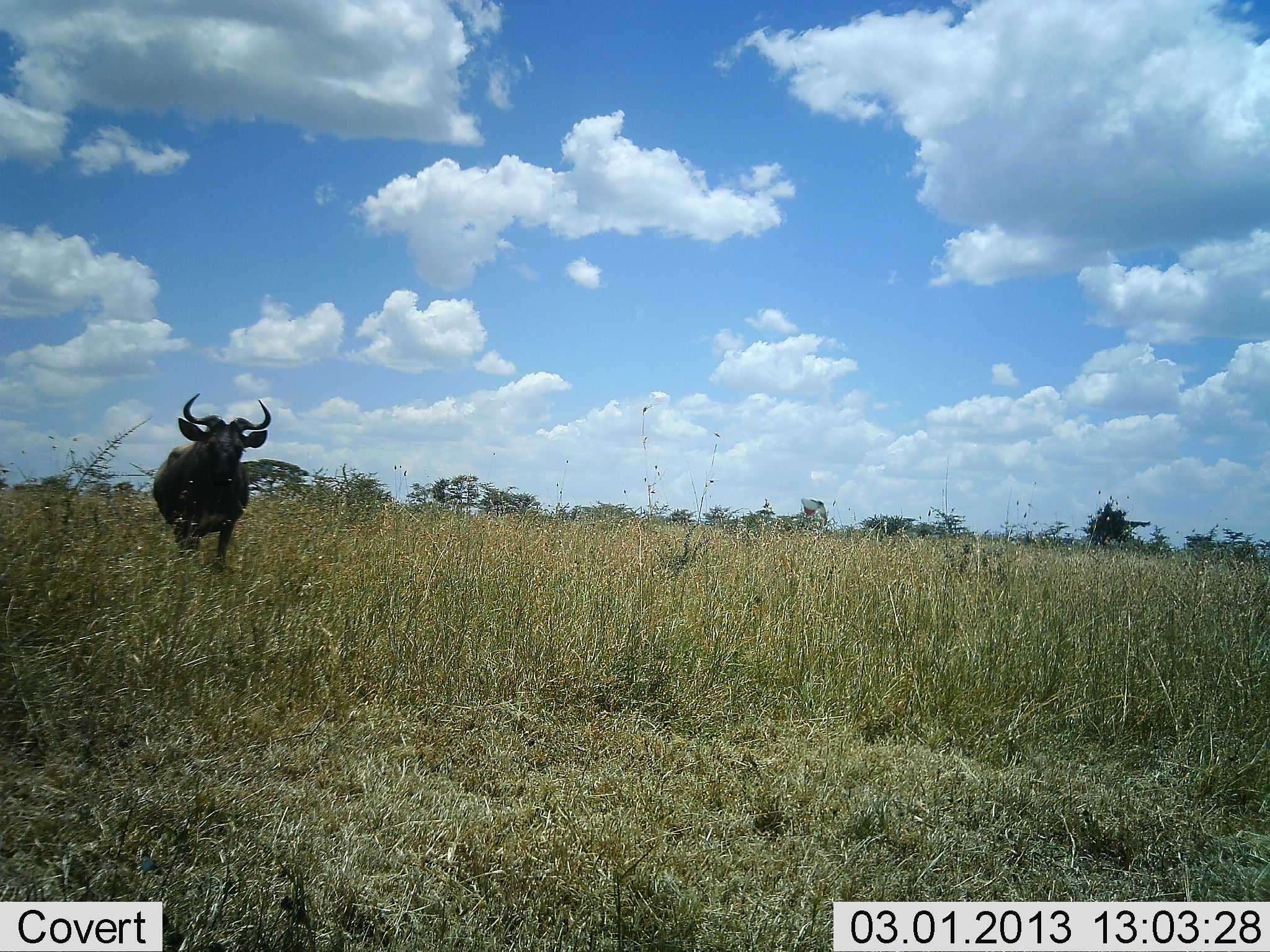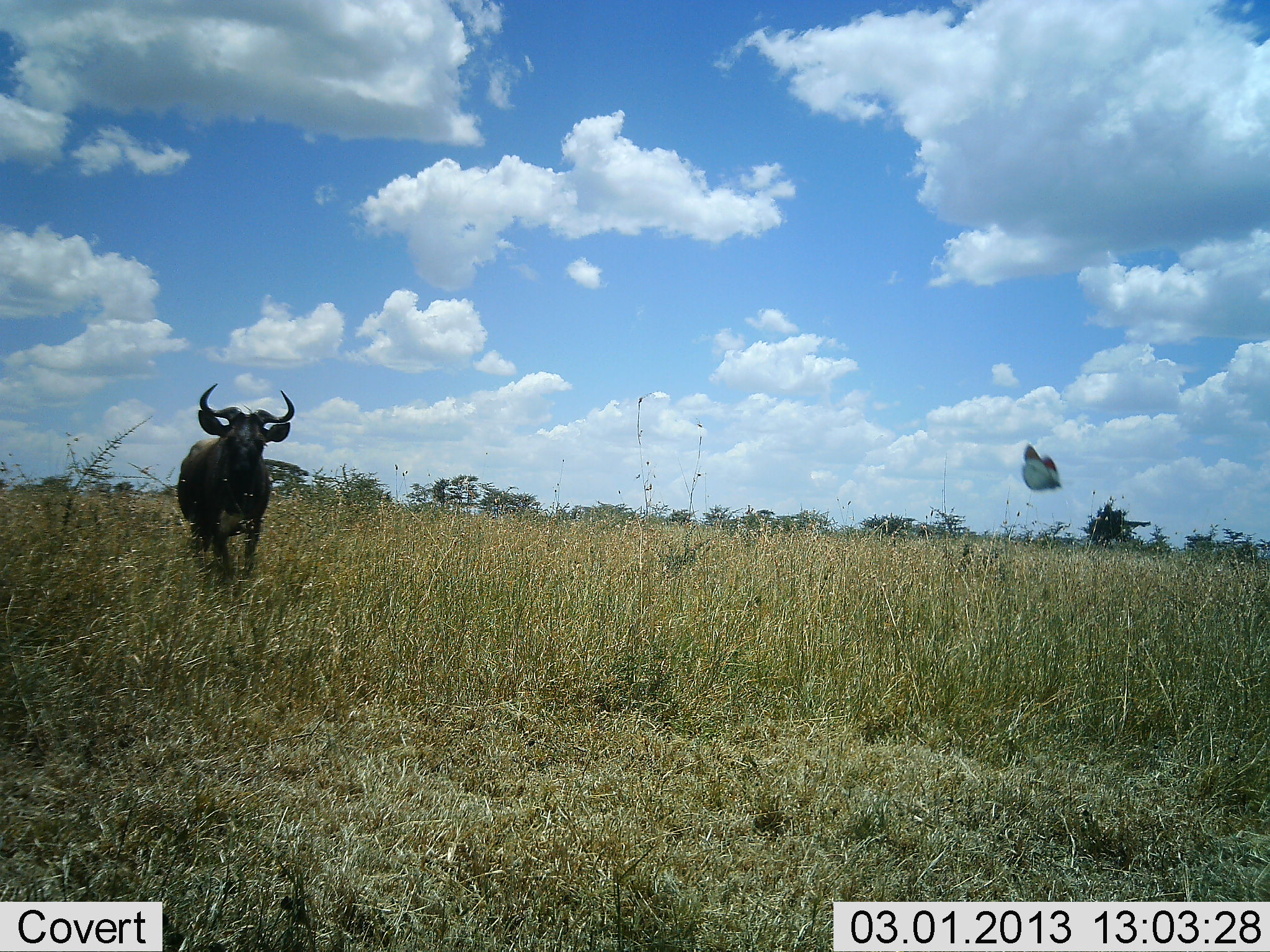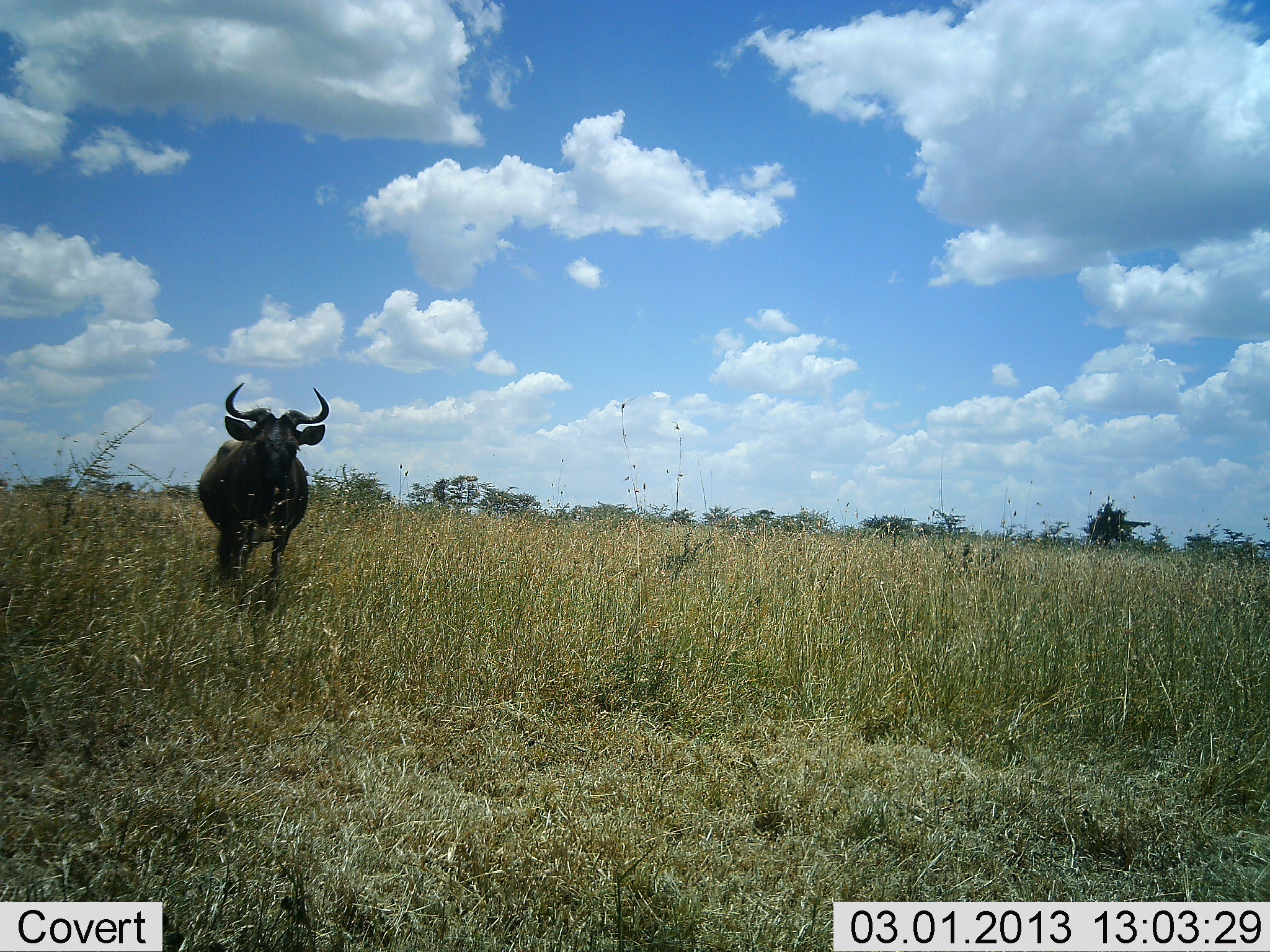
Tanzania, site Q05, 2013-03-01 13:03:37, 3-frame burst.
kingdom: Animalia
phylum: Chordata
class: Mammalia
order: Artiodactyla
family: Bovidae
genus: Connochaetes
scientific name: Connochaetes taurinus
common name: blue wildebeest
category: wildebeest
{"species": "wildebeest (blue wildebeest) (Connochaetes taurinus)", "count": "1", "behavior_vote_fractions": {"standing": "6%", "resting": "0%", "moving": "94%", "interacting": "0%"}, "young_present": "0%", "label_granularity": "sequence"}